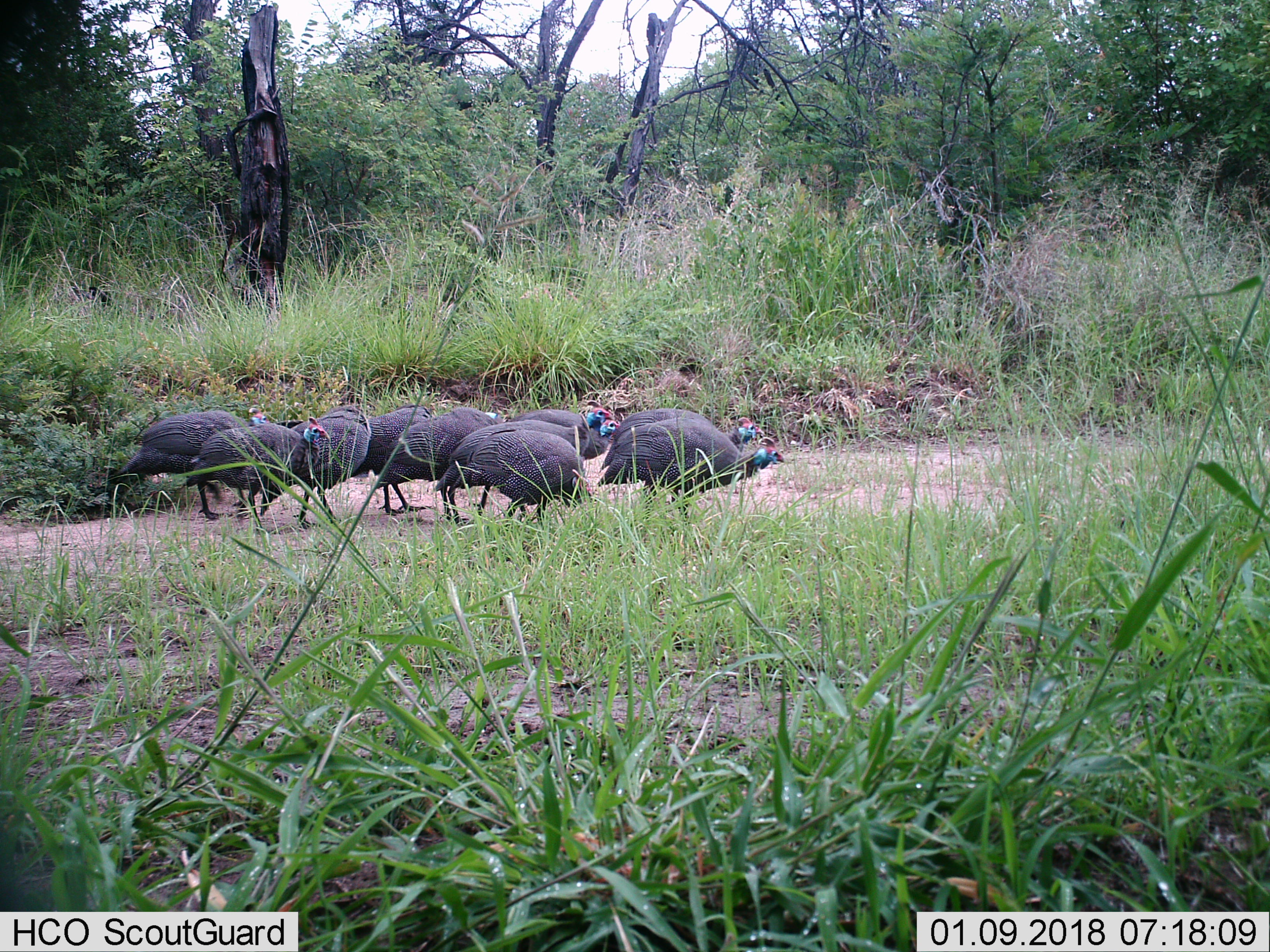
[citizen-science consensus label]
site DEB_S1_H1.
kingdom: Animalia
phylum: Chordata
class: Aves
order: Galliformes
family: Numididae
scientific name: Numididae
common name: guineafowl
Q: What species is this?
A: Guineafowl (Numididae).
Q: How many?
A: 10.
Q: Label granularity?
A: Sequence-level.